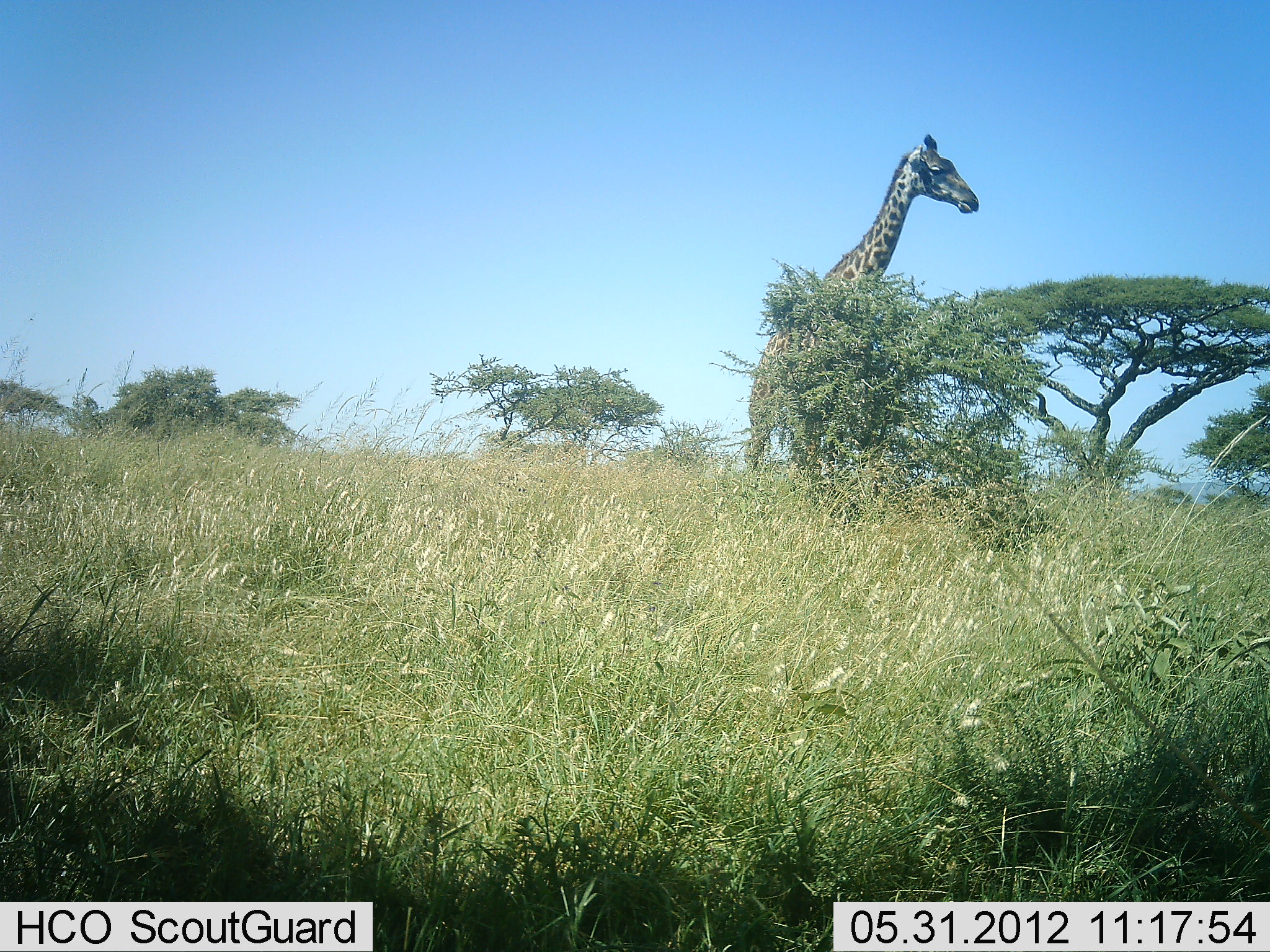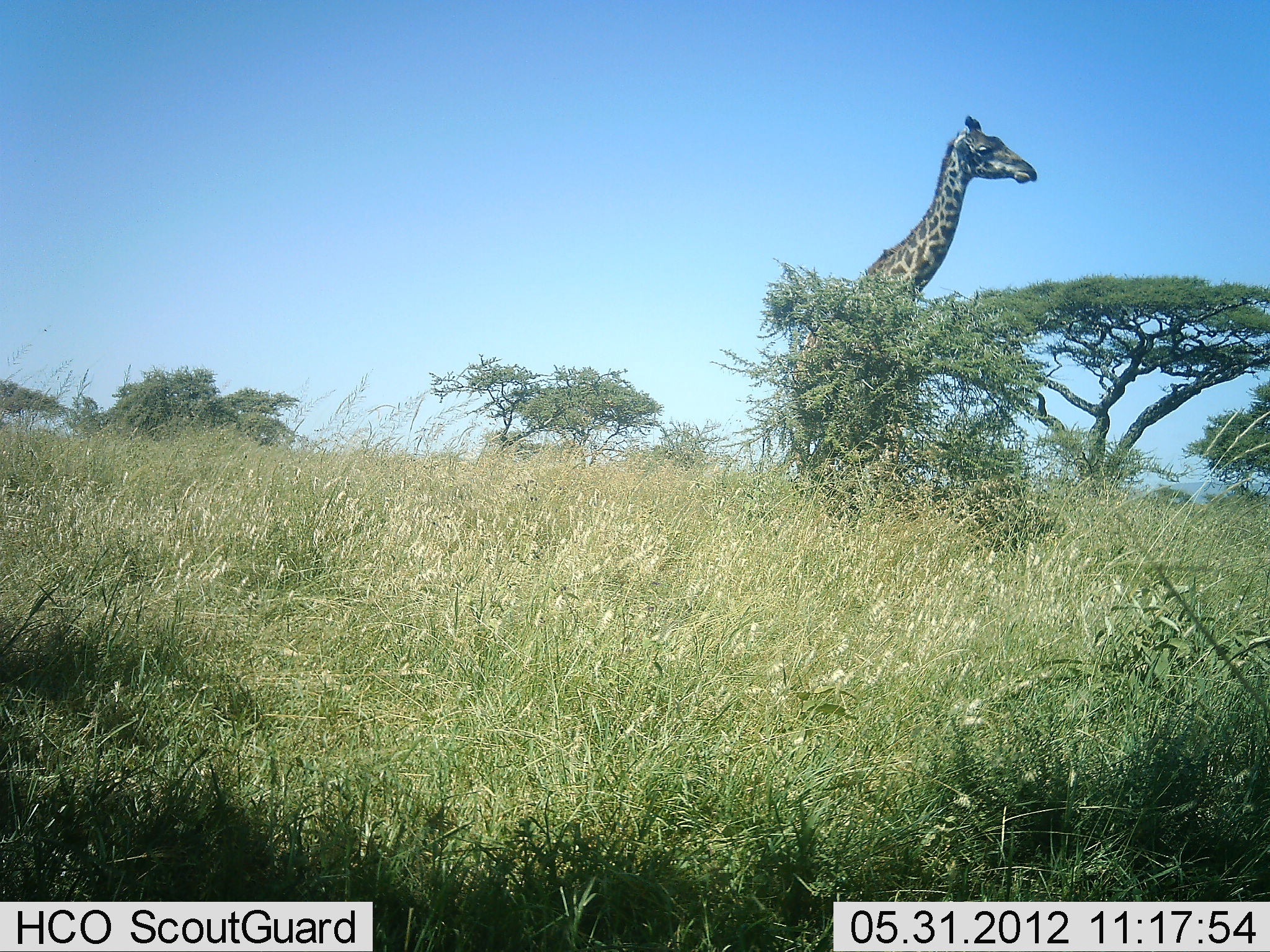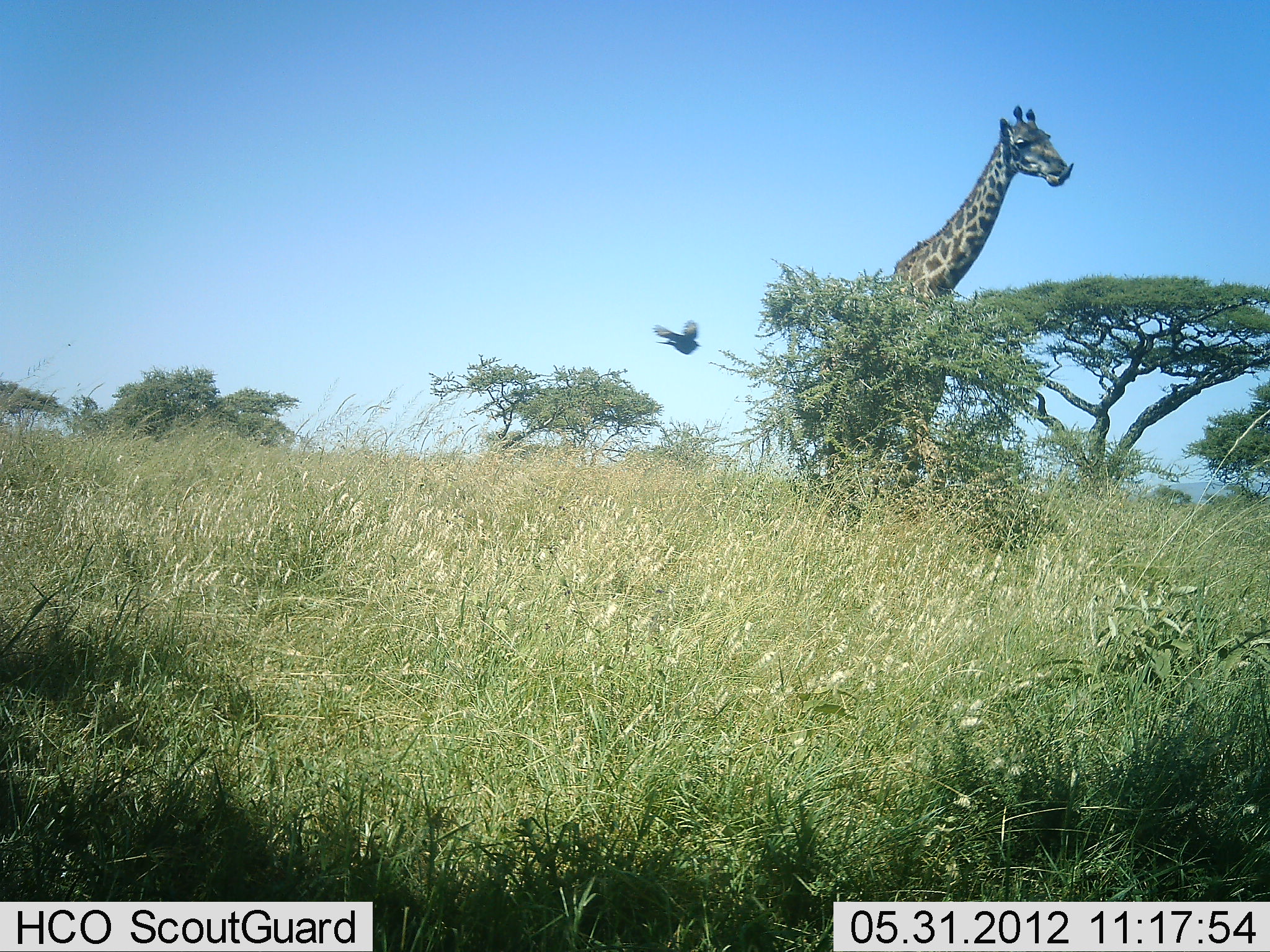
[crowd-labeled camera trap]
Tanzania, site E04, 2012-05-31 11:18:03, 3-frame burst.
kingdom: Animalia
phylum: Chordata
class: Mammalia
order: Artiodactyla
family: Giraffidae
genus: Giraffa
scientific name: Giraffa camelopardalis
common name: giraffe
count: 1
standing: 14%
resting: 7%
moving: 79%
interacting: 0%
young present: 7%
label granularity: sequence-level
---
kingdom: Animalia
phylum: Chordata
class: Aves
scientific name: Aves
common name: bird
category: otherbird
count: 1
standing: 9%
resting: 0%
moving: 91%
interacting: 0%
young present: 0%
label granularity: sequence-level